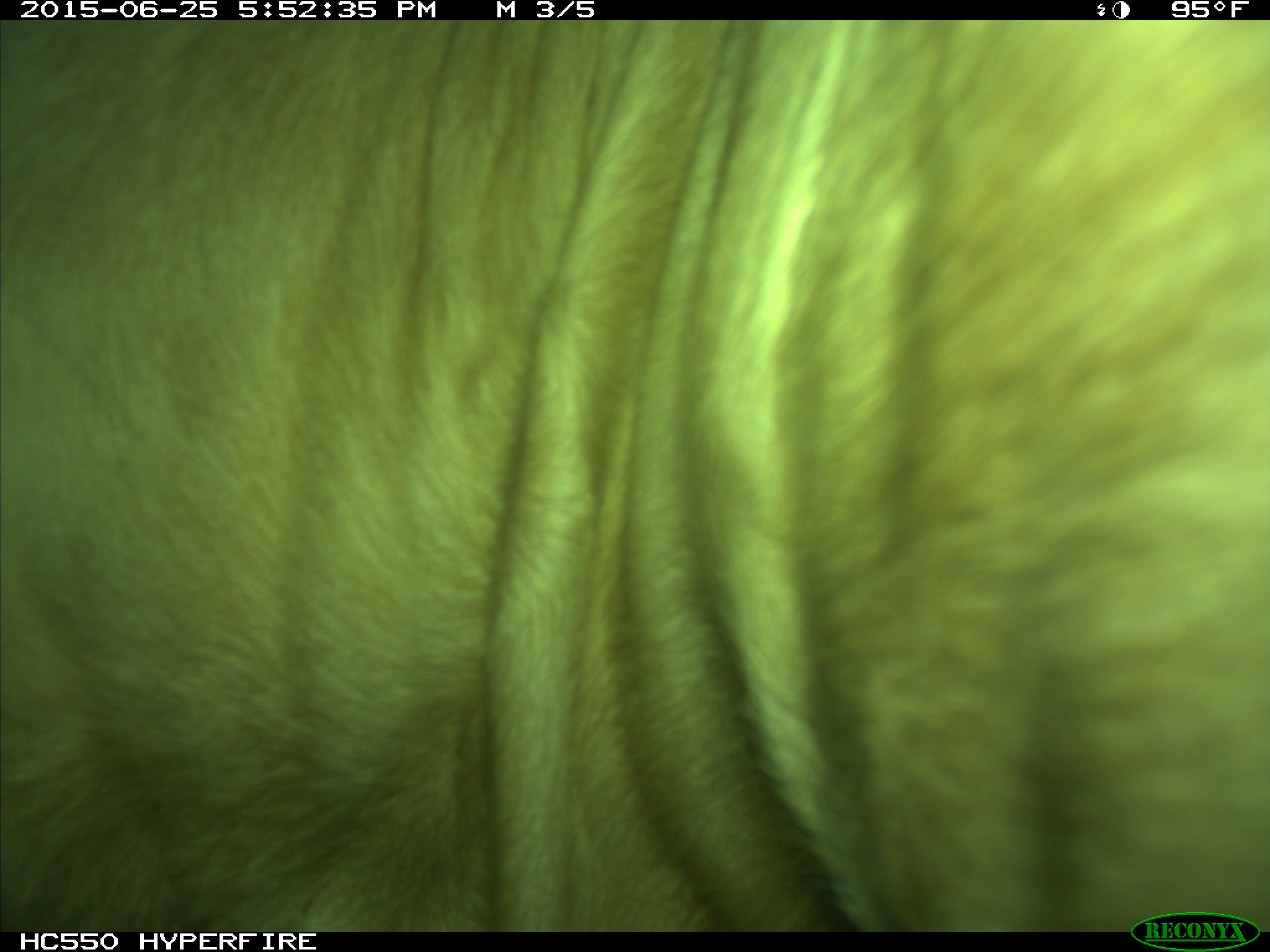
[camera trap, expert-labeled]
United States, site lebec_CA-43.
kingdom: Animalia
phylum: Chordata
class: Mammalia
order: Artiodactyla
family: Bovidae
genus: Bos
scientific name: Bos taurus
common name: domestic cow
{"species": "Bos taurus (domestic cow)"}